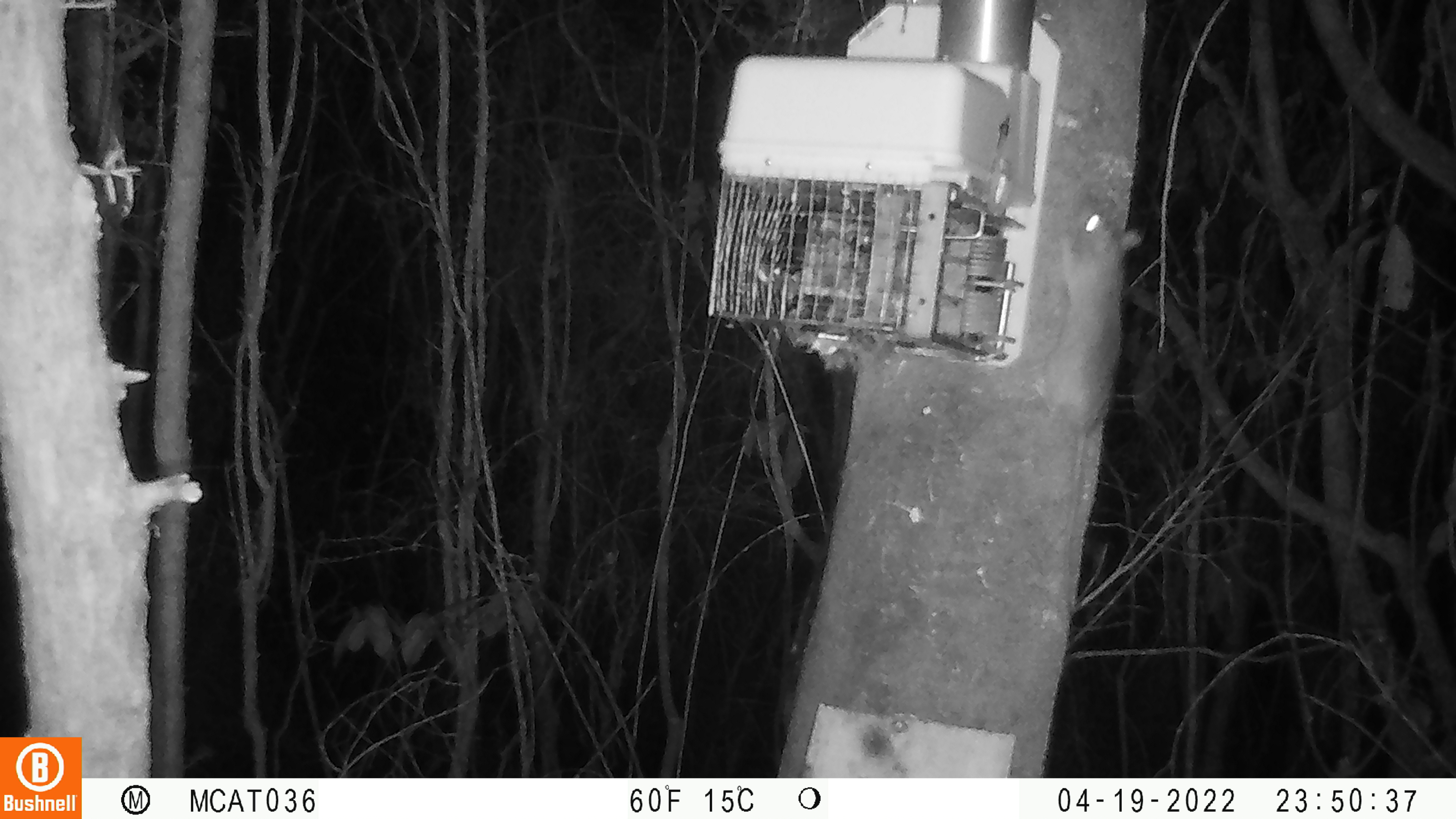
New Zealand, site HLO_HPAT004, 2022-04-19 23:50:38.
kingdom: Animalia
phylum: Chordata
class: Mammalia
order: Rodentia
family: Muridae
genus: Rattus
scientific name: Rattus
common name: rat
Rat (Rattus).